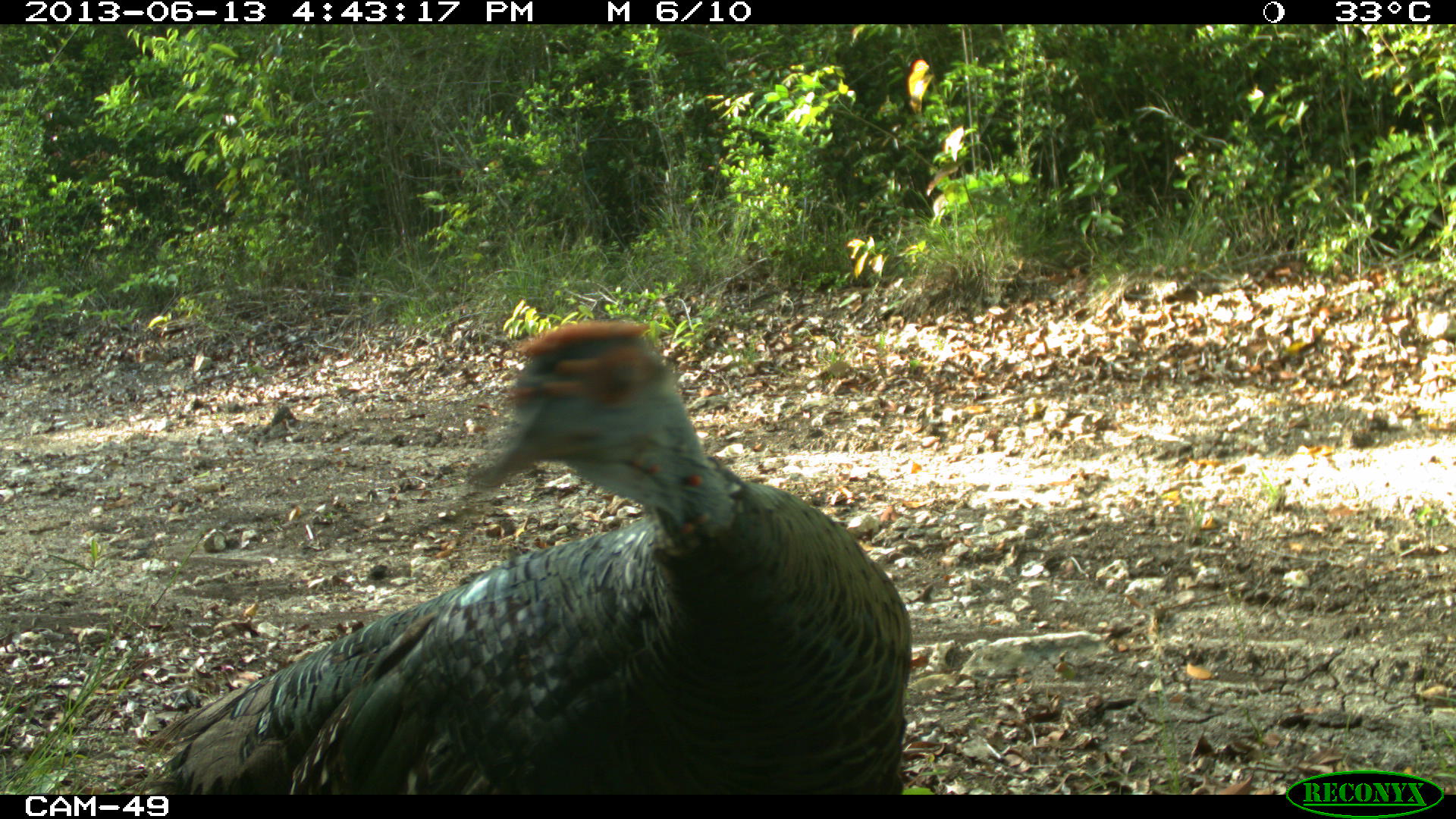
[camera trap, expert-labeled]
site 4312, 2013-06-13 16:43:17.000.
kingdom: Animalia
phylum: Chordata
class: Aves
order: Galliformes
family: Phasianidae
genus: Meleagris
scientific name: Meleagris ocellata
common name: ocellated turkey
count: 1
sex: female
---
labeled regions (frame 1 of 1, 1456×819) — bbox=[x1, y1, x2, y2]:
meleagris ocellata: bbox=[128, 316, 912, 795]